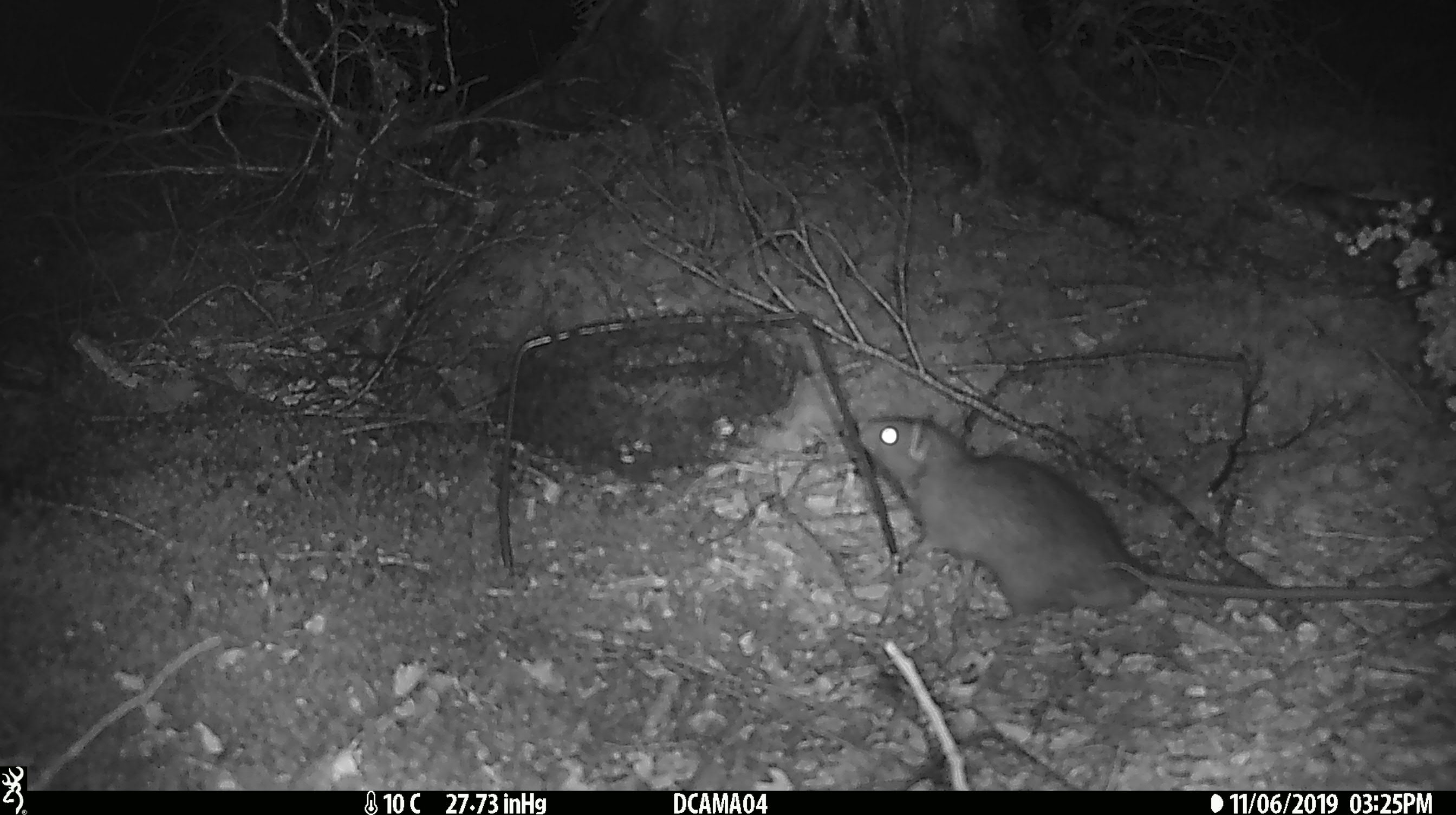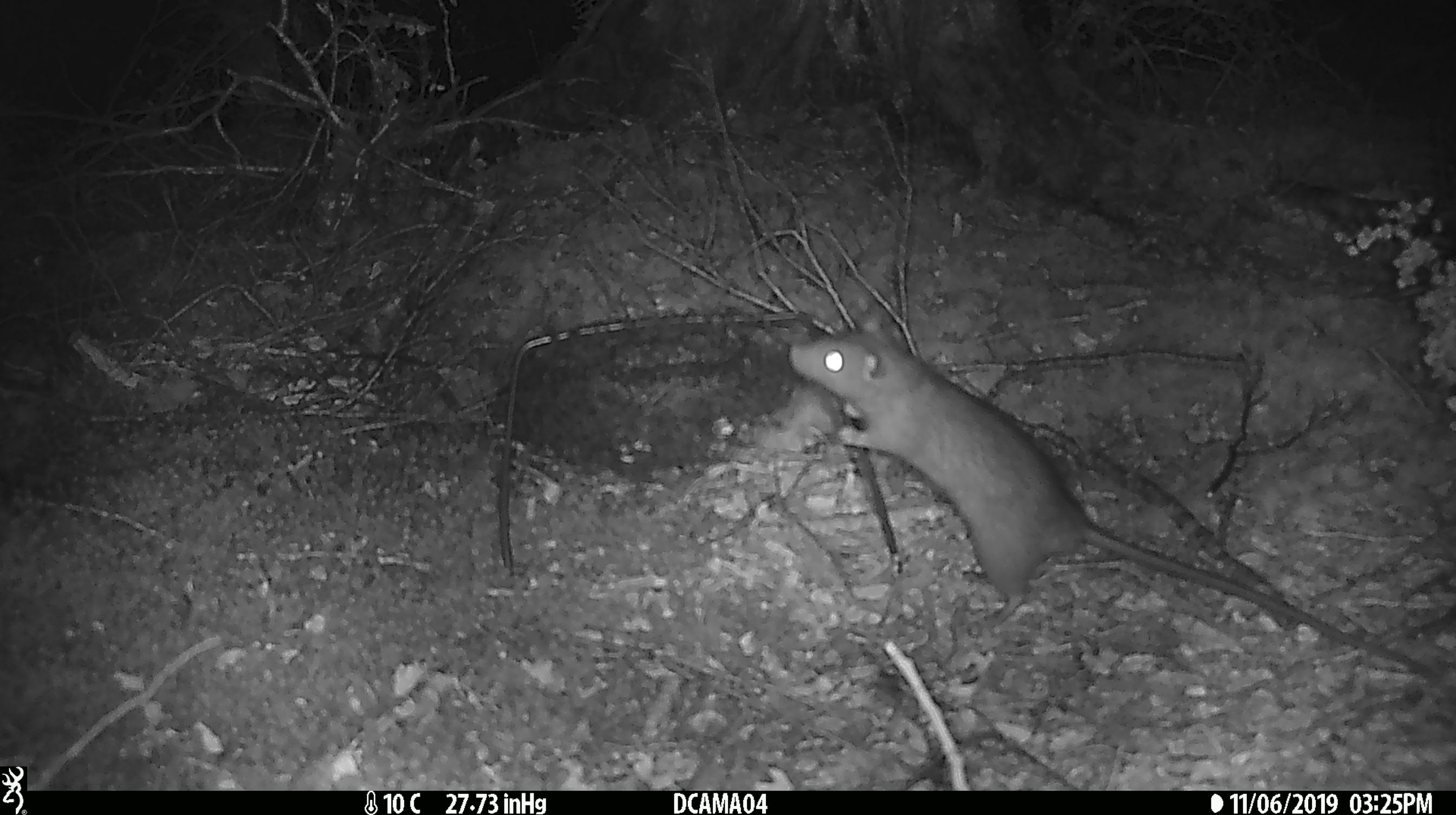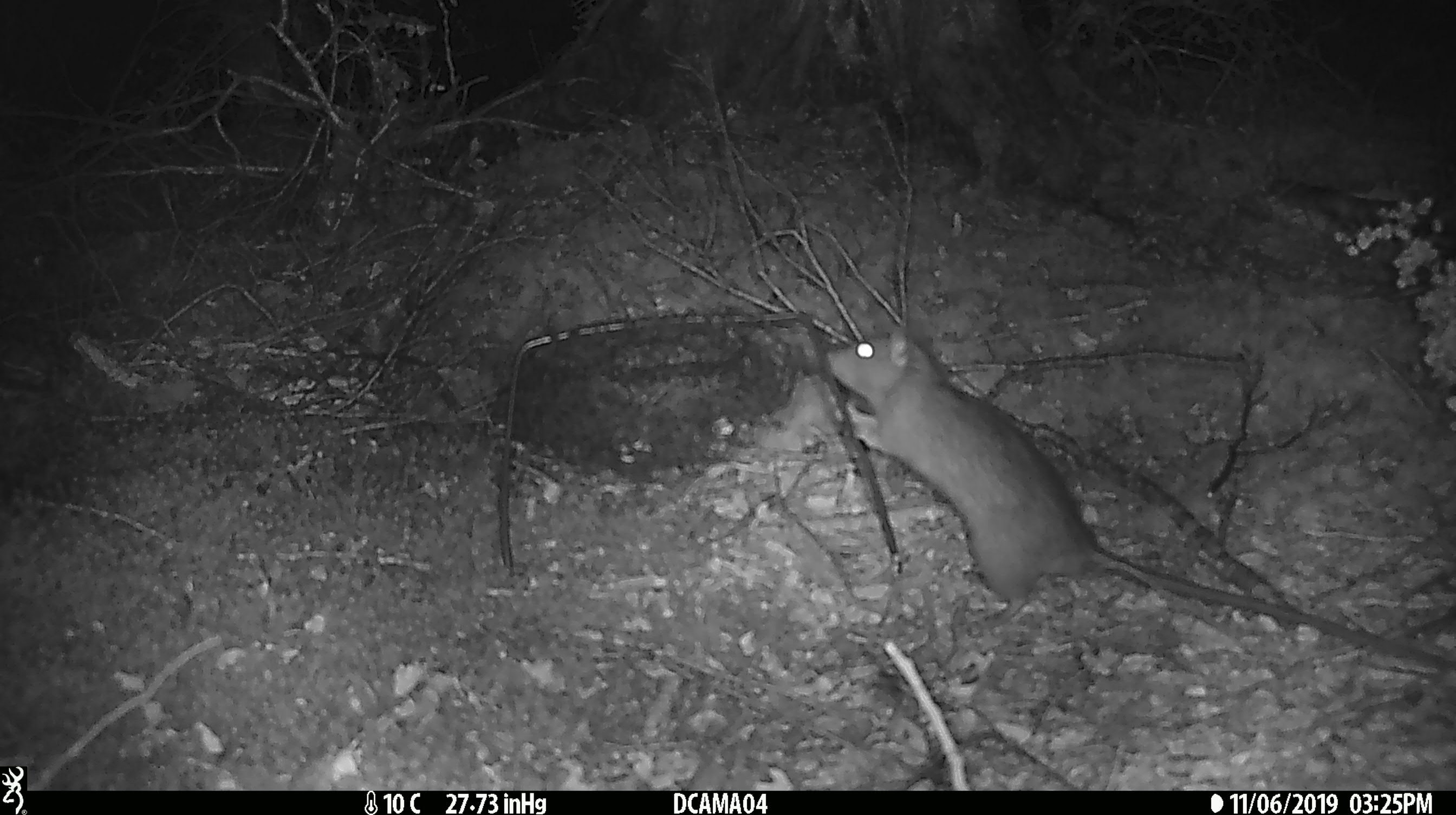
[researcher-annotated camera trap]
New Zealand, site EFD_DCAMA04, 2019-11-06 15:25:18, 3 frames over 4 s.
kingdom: Animalia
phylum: Chordata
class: Mammalia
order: Rodentia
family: Muridae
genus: Rattus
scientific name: Rattus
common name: rat